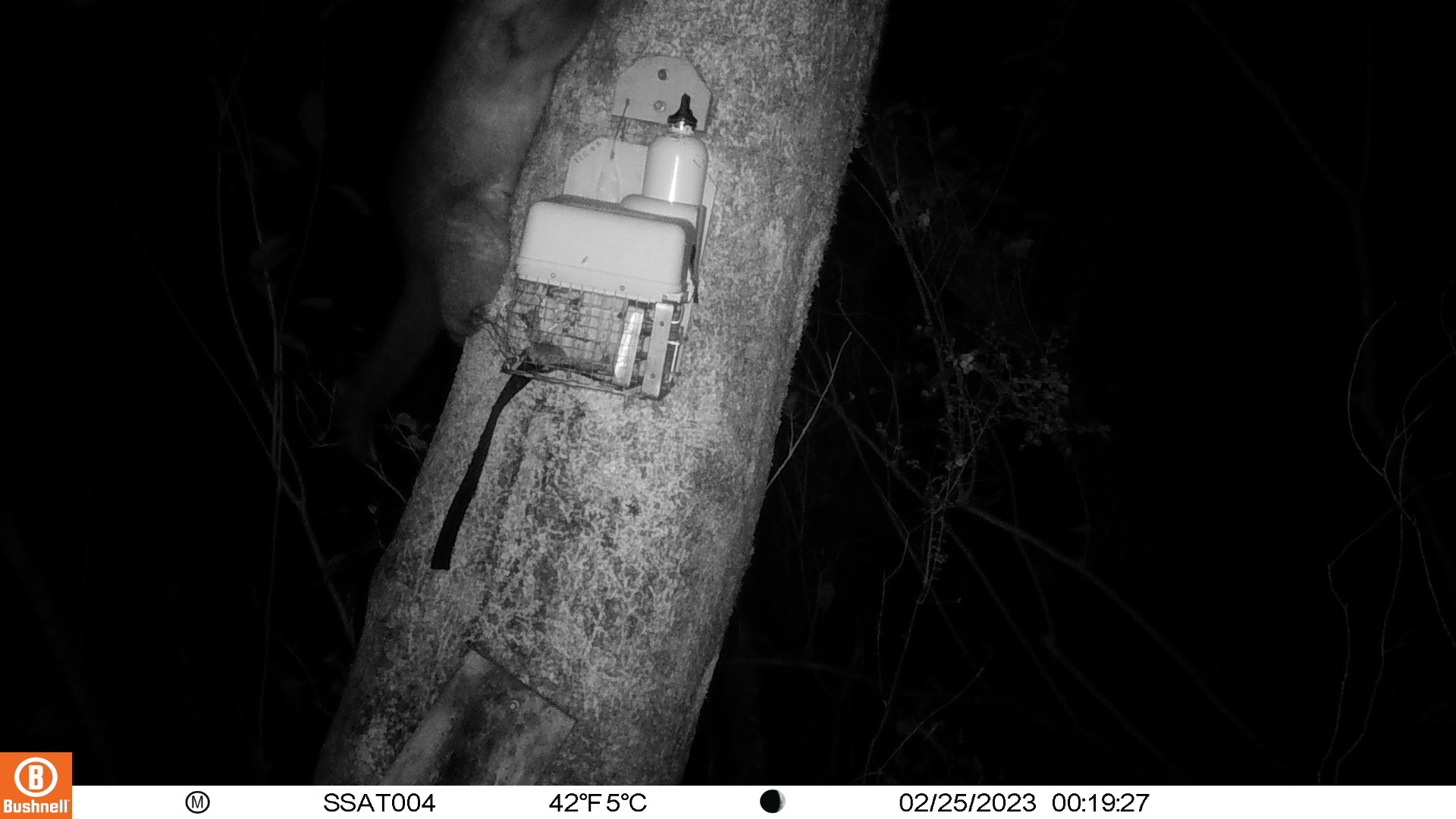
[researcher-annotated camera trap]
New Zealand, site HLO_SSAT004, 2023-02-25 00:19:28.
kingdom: Animalia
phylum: Chordata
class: Mammalia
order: Diprotodontia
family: Phalangeridae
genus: Trichosurus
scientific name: Trichosurus vulpecula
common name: common brushtail possum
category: possum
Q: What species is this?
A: Possum (common brushtail possum) (Trichosurus vulpecula).